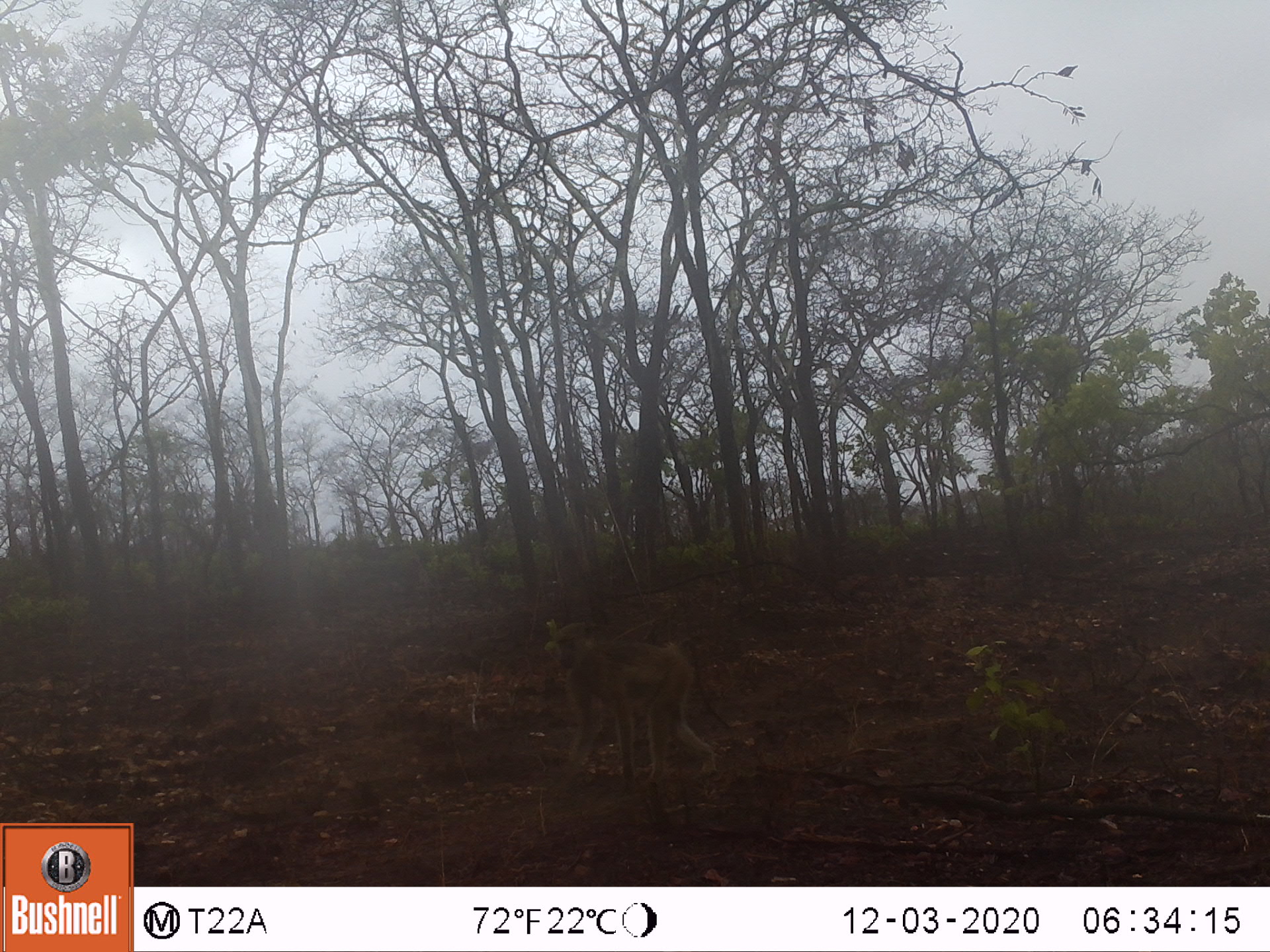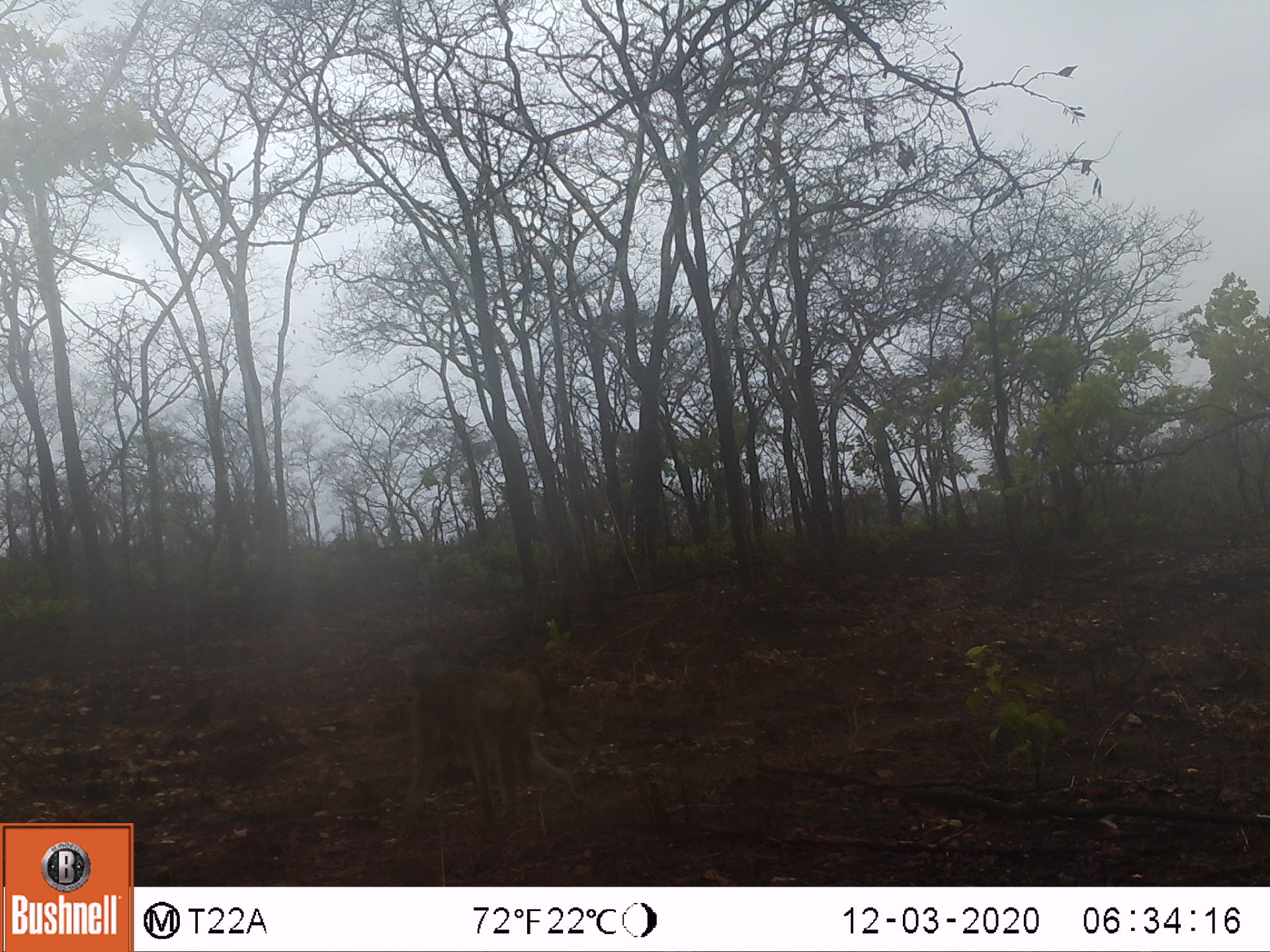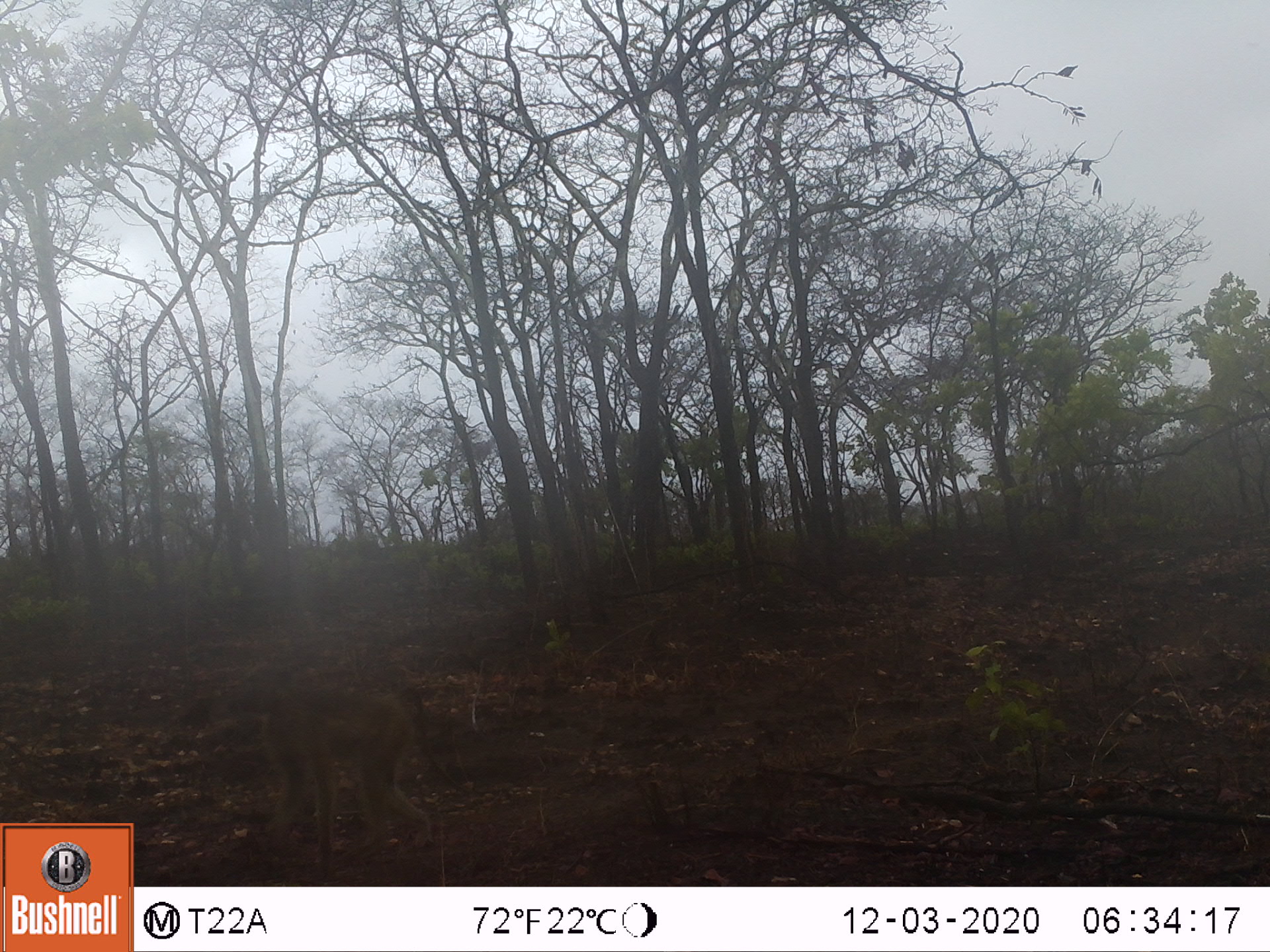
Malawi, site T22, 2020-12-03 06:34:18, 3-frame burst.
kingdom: Animalia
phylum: Chordata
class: Mammalia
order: Primates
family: Cercopithecidae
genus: Papio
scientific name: Papio cynocephalus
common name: yellow baboon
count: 1